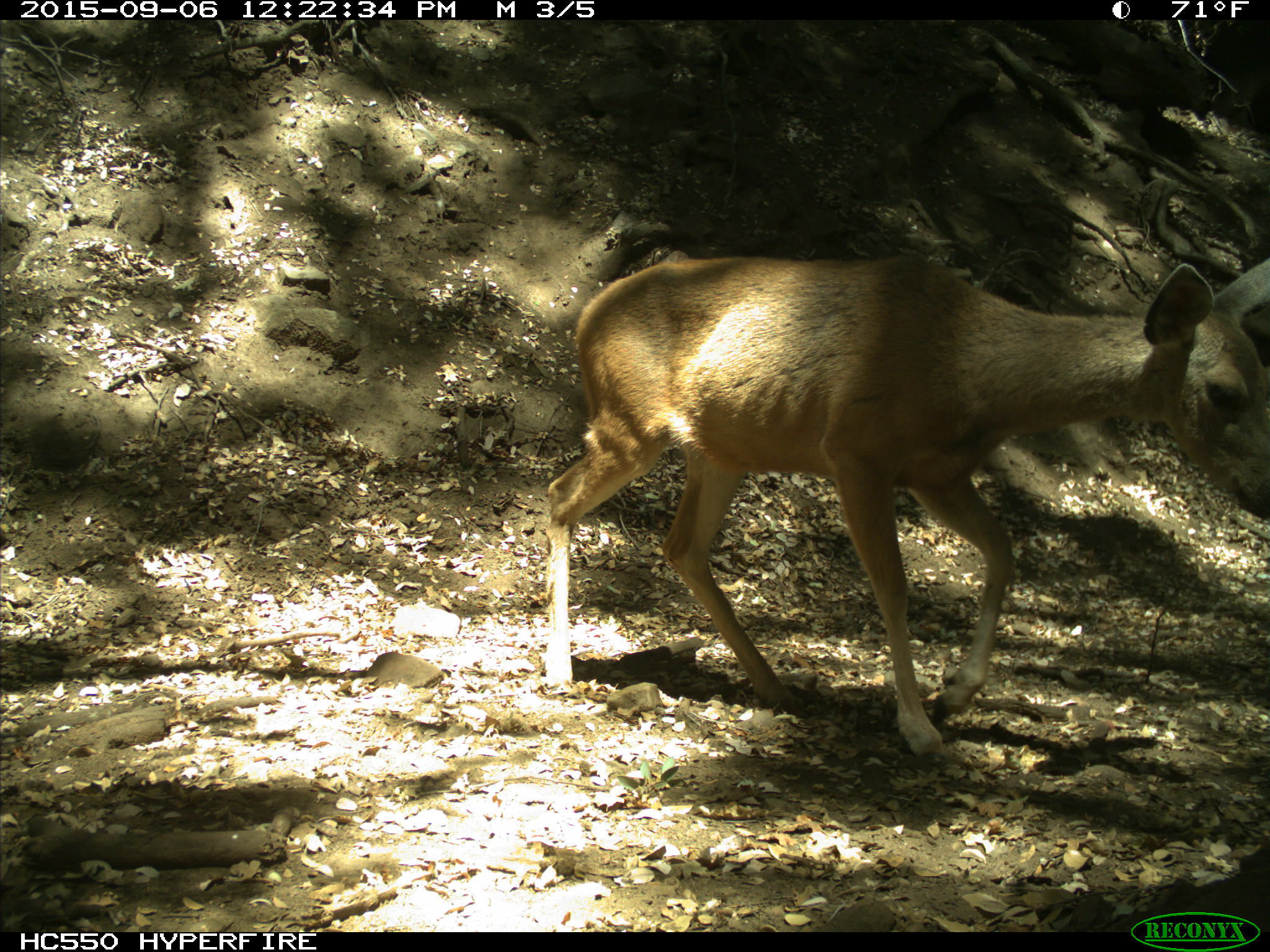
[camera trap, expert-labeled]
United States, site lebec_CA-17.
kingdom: Animalia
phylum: Chordata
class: Mammalia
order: Artiodactyla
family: Cervidae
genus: Odocoileus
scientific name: Odocoileus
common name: deer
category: unidentified deer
Unidentified deer (deer) (Odocoileus).